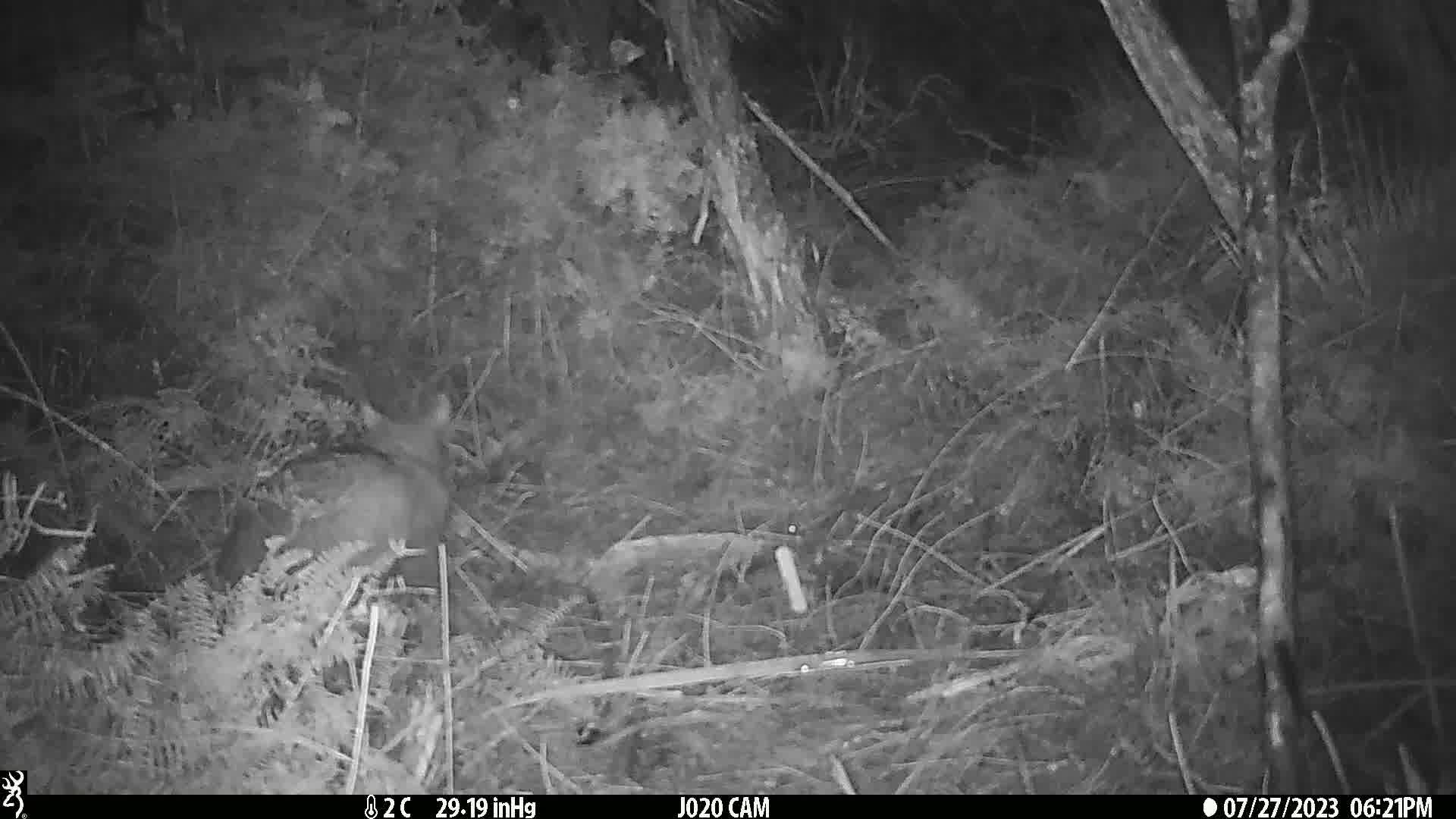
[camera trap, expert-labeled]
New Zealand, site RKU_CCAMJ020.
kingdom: Animalia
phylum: Chordata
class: Mammalia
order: Diprotodontia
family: Phalangeridae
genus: Trichosurus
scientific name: Trichosurus vulpecula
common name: common brushtail possum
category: possum